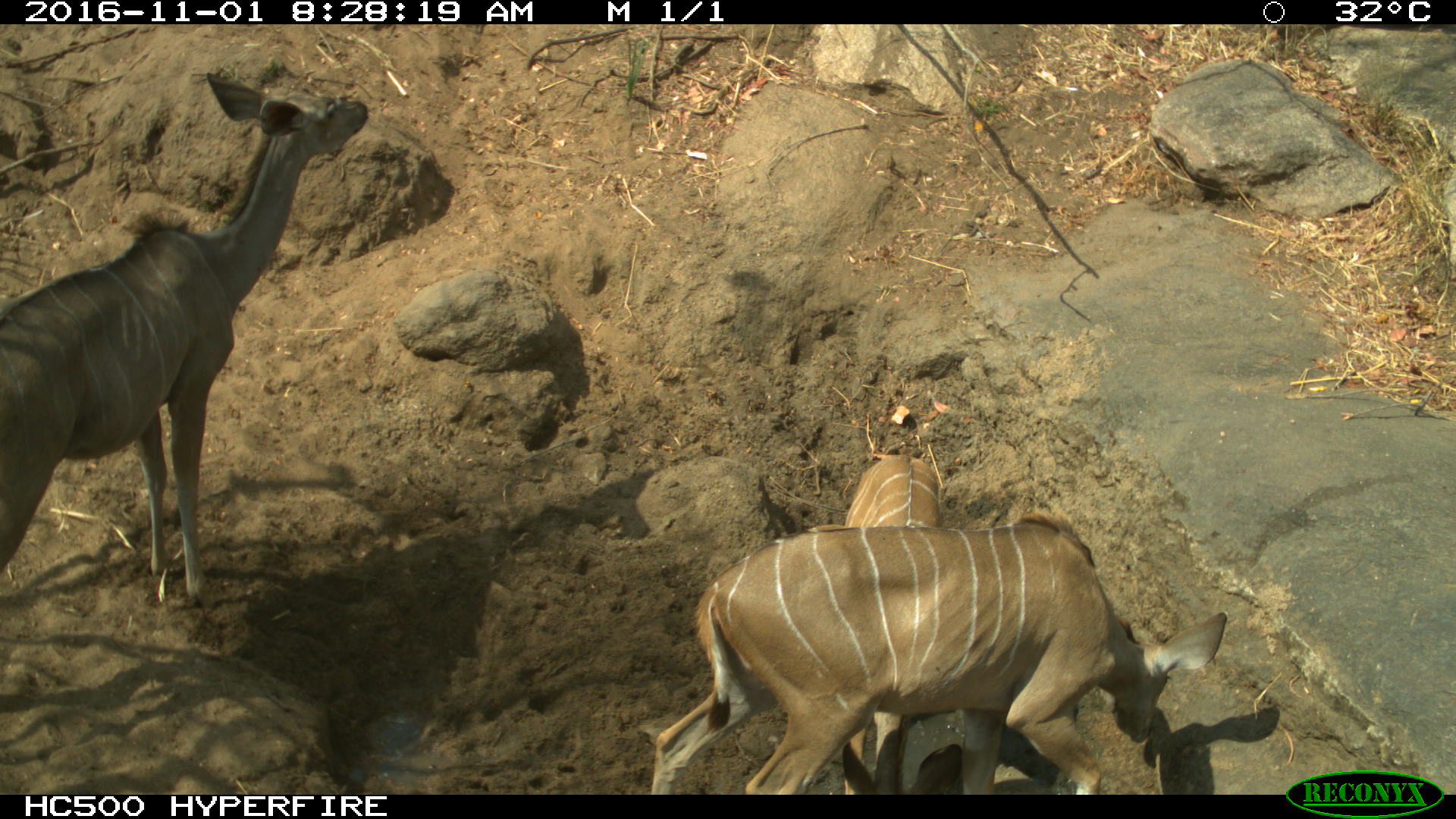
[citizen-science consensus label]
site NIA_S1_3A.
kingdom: Animalia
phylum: Chordata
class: Mammalia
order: Artiodactyla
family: Bovidae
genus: Tragelaphus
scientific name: Tragelaphus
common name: kudu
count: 3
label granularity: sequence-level